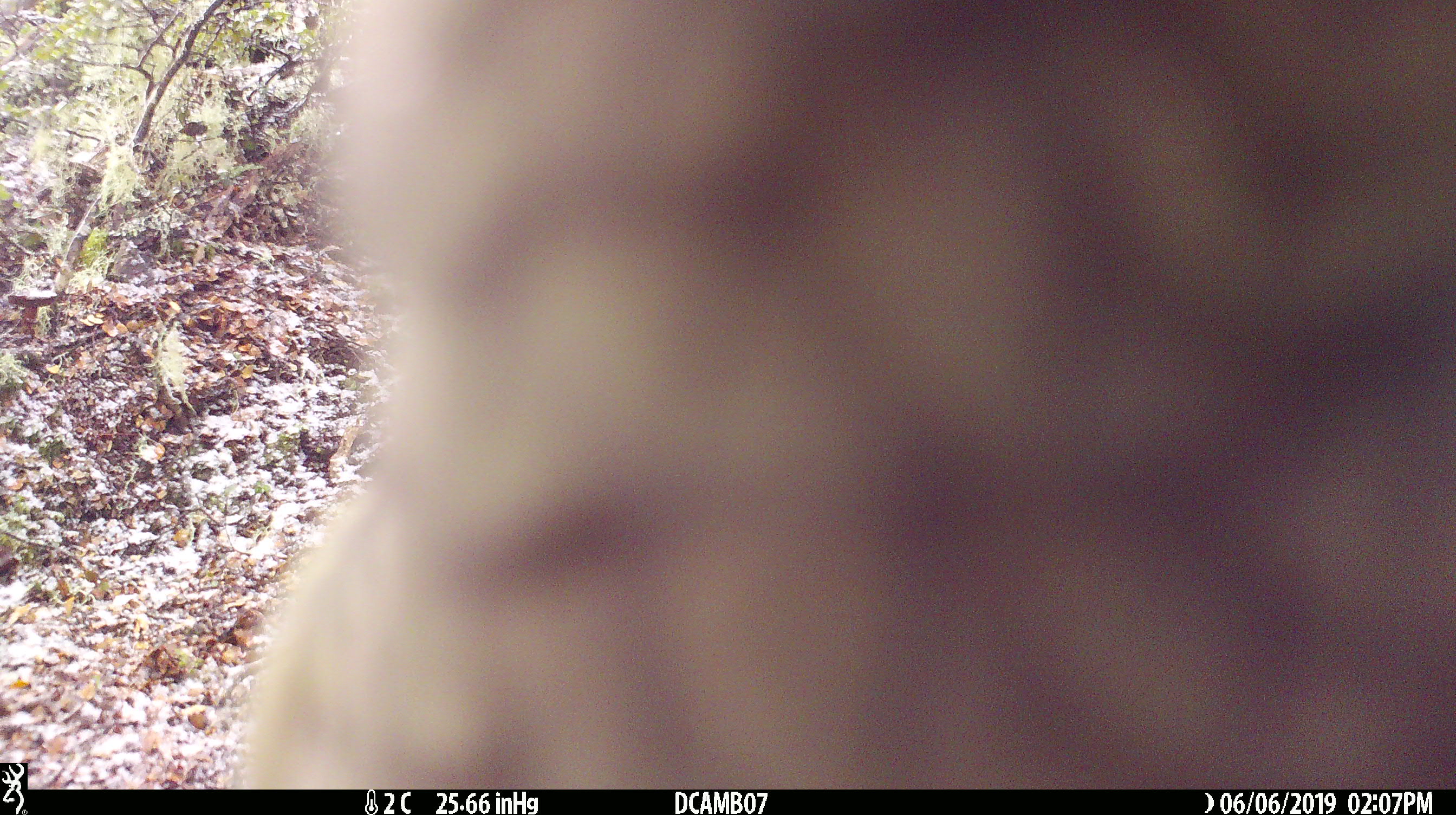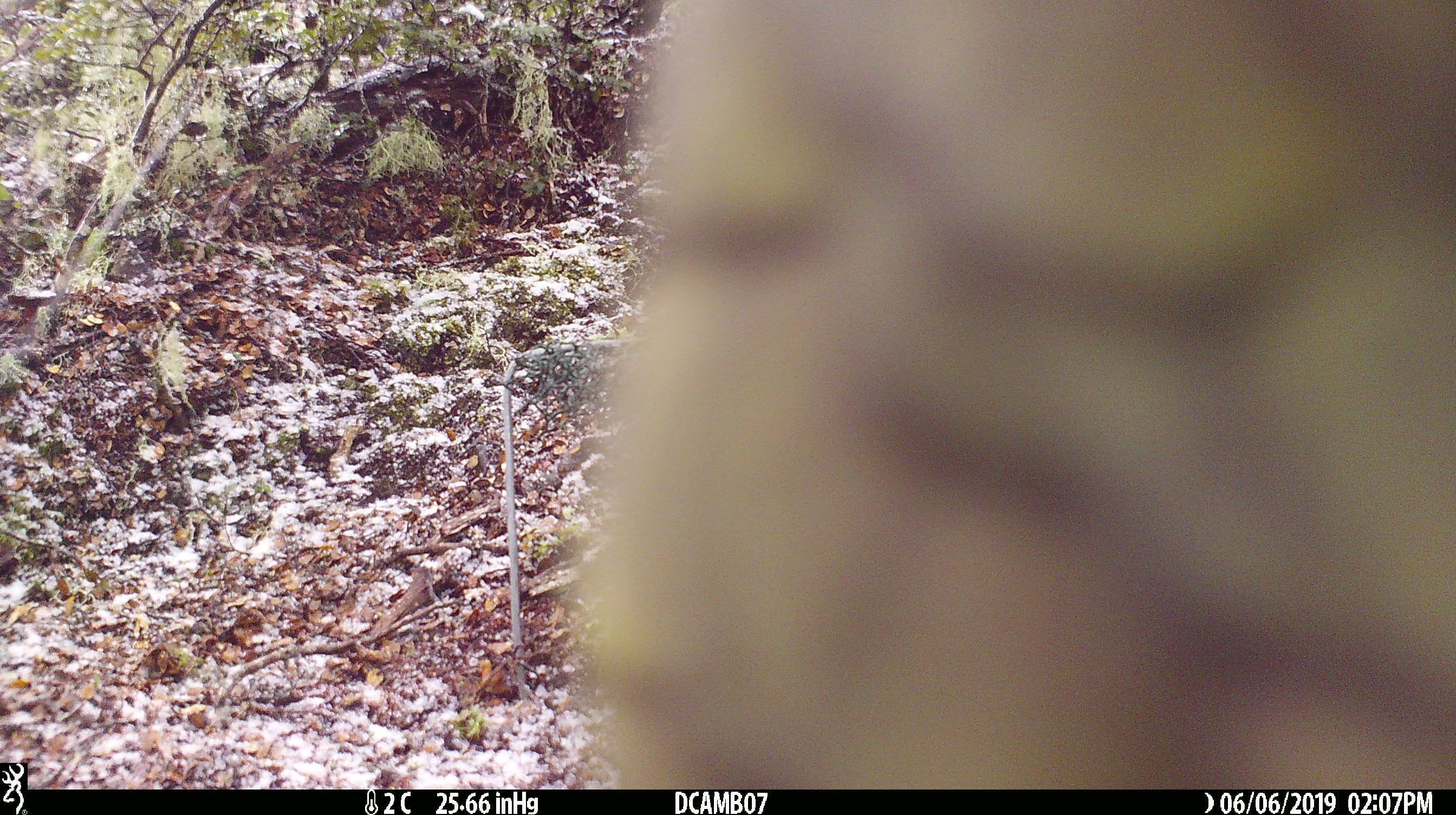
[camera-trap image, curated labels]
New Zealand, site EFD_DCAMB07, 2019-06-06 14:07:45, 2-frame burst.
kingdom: Animalia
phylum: Chordata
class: Aves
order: Psittaciformes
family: Strigopidae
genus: Nestor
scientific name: Nestor notabilis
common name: kea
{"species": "kea (Nestor notabilis)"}